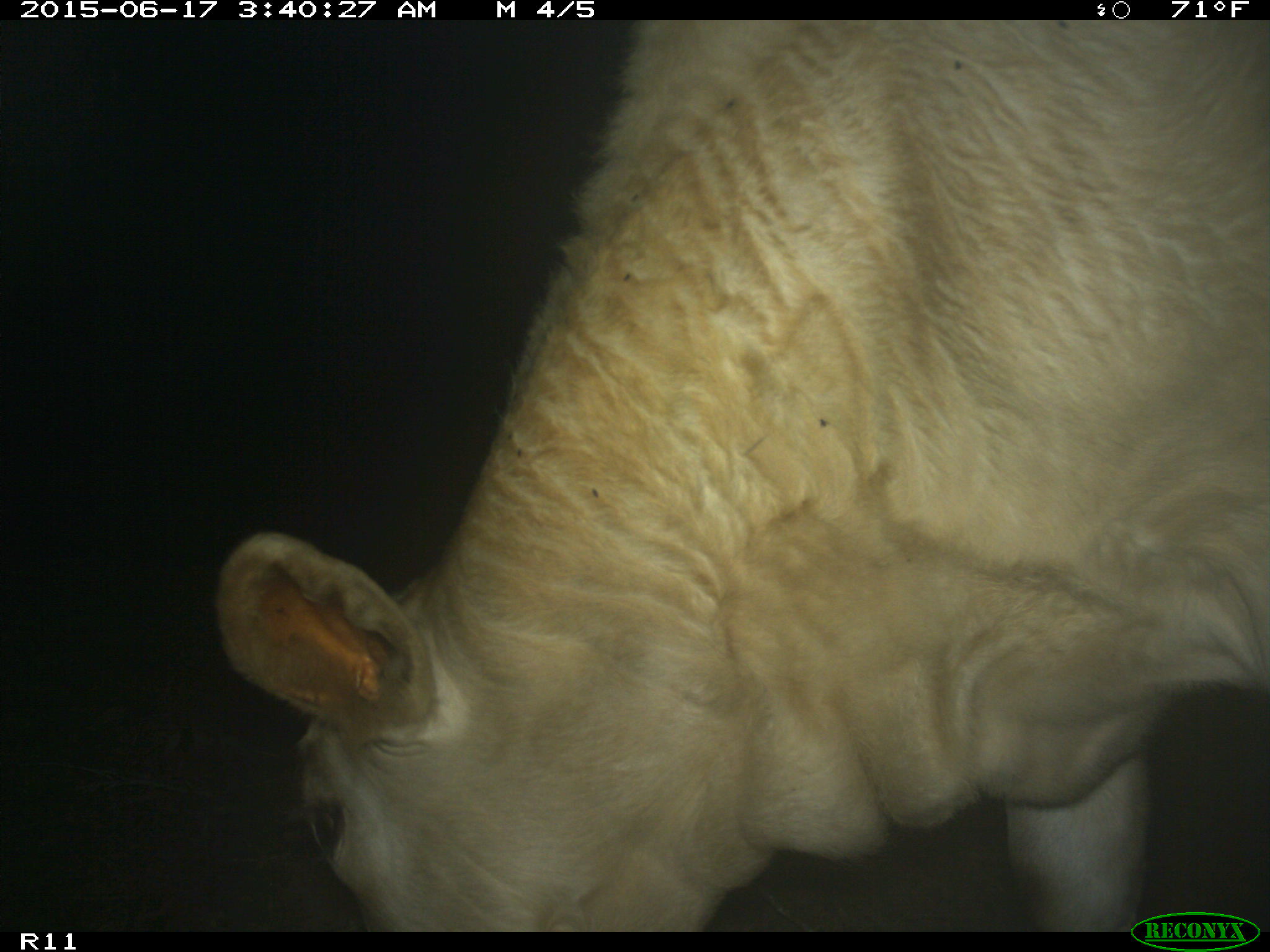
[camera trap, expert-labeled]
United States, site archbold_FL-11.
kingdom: Animalia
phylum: Chordata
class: Mammalia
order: Artiodactyla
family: Bovidae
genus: Bos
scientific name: Bos taurus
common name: domestic cow